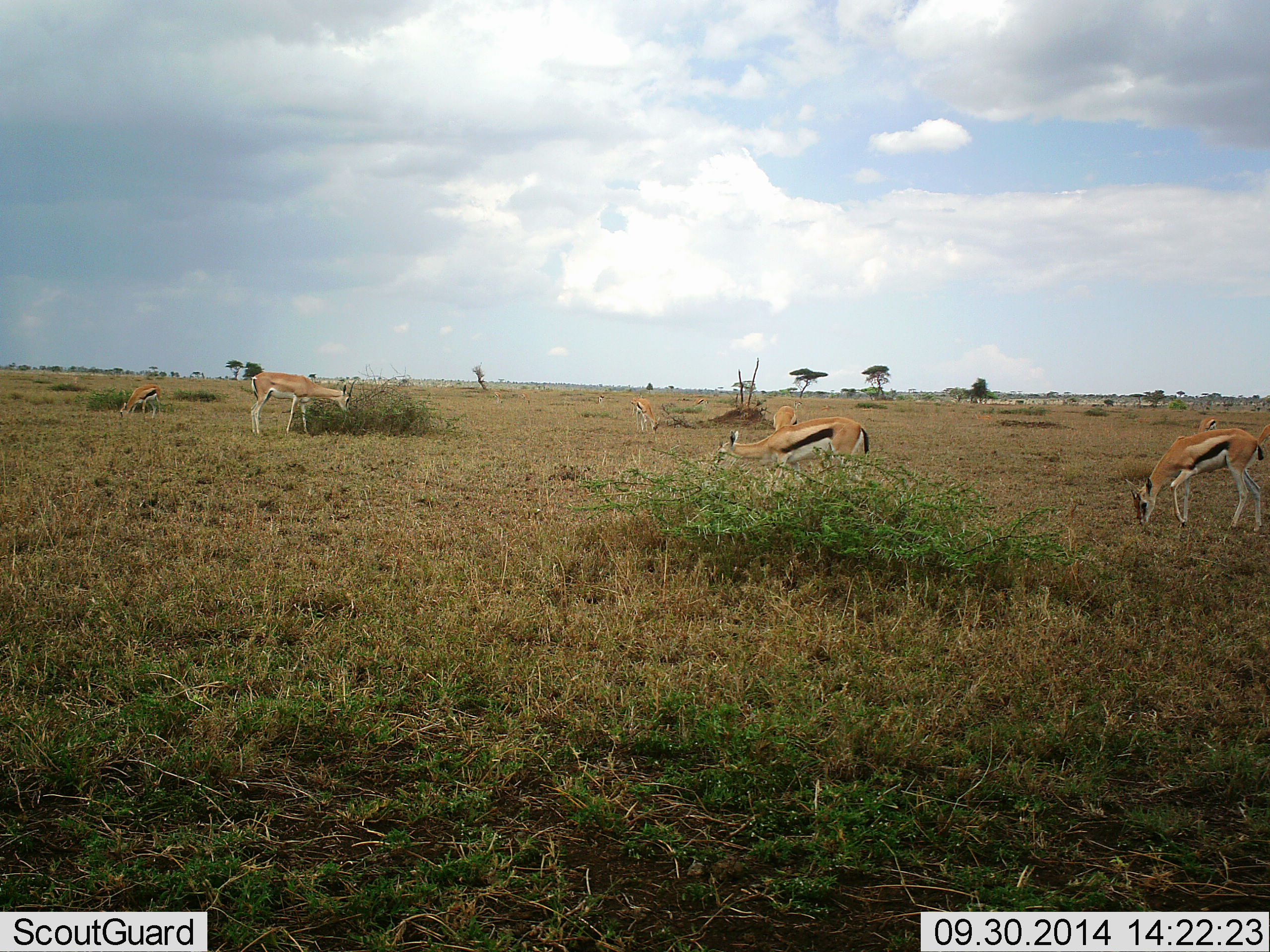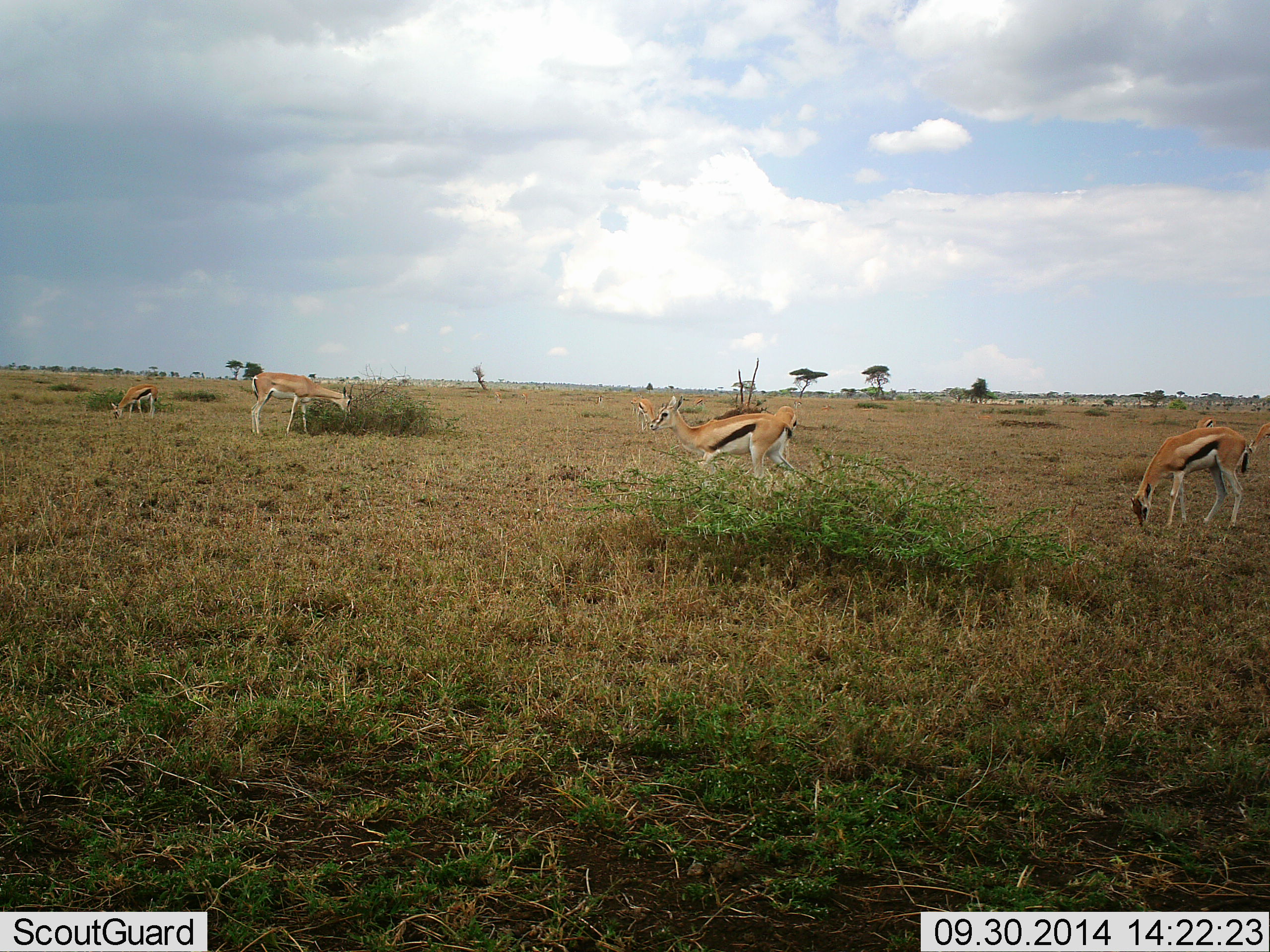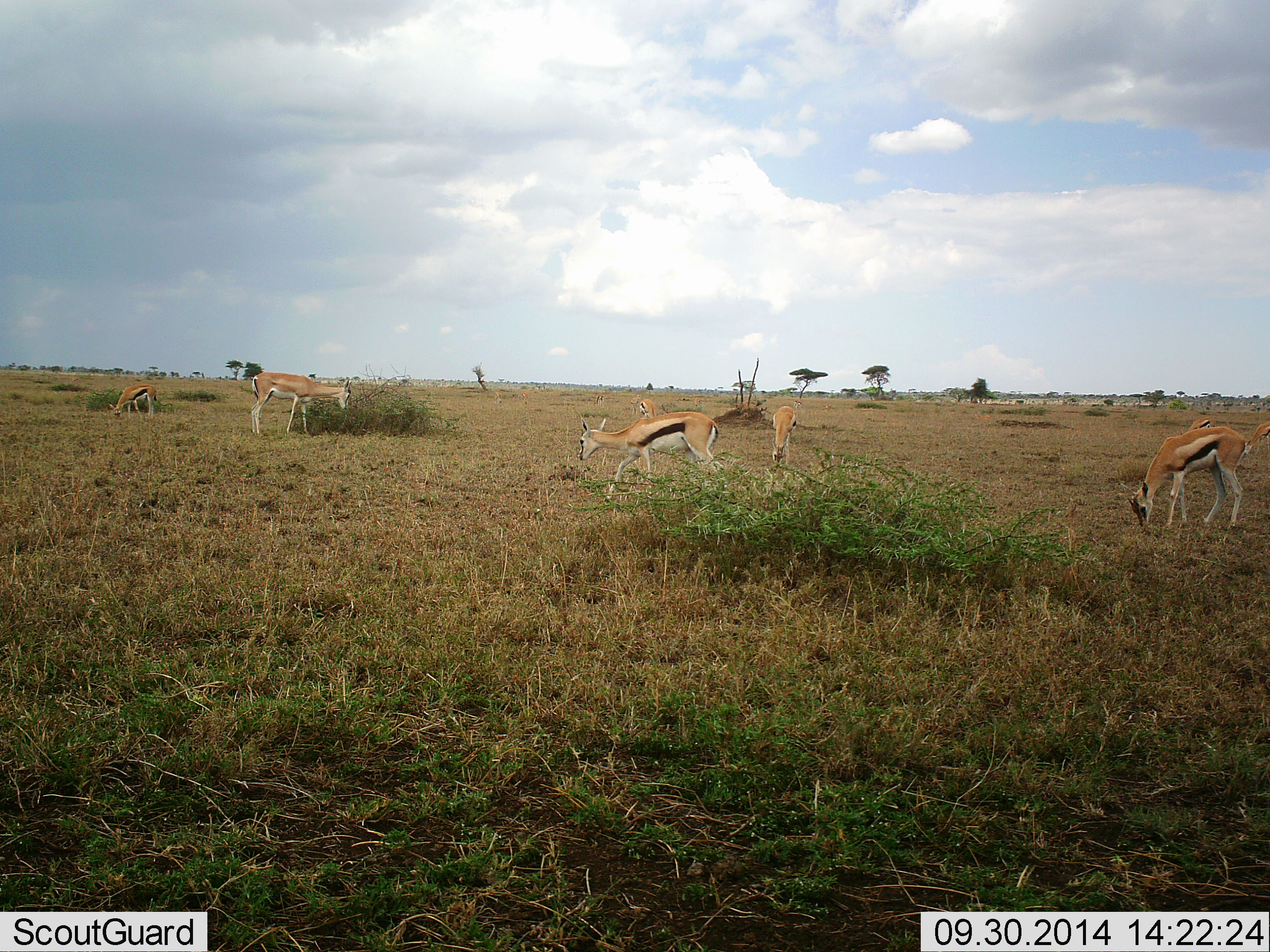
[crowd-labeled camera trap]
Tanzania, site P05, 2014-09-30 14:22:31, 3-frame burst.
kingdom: Animalia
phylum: Chordata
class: Mammalia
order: Artiodactyla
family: Bovidae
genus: Eudorcas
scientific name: Eudorcas thomsonii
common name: thomson's gazelle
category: gazellethomsons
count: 5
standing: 60%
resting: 0%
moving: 33%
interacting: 0%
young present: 0%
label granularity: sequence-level